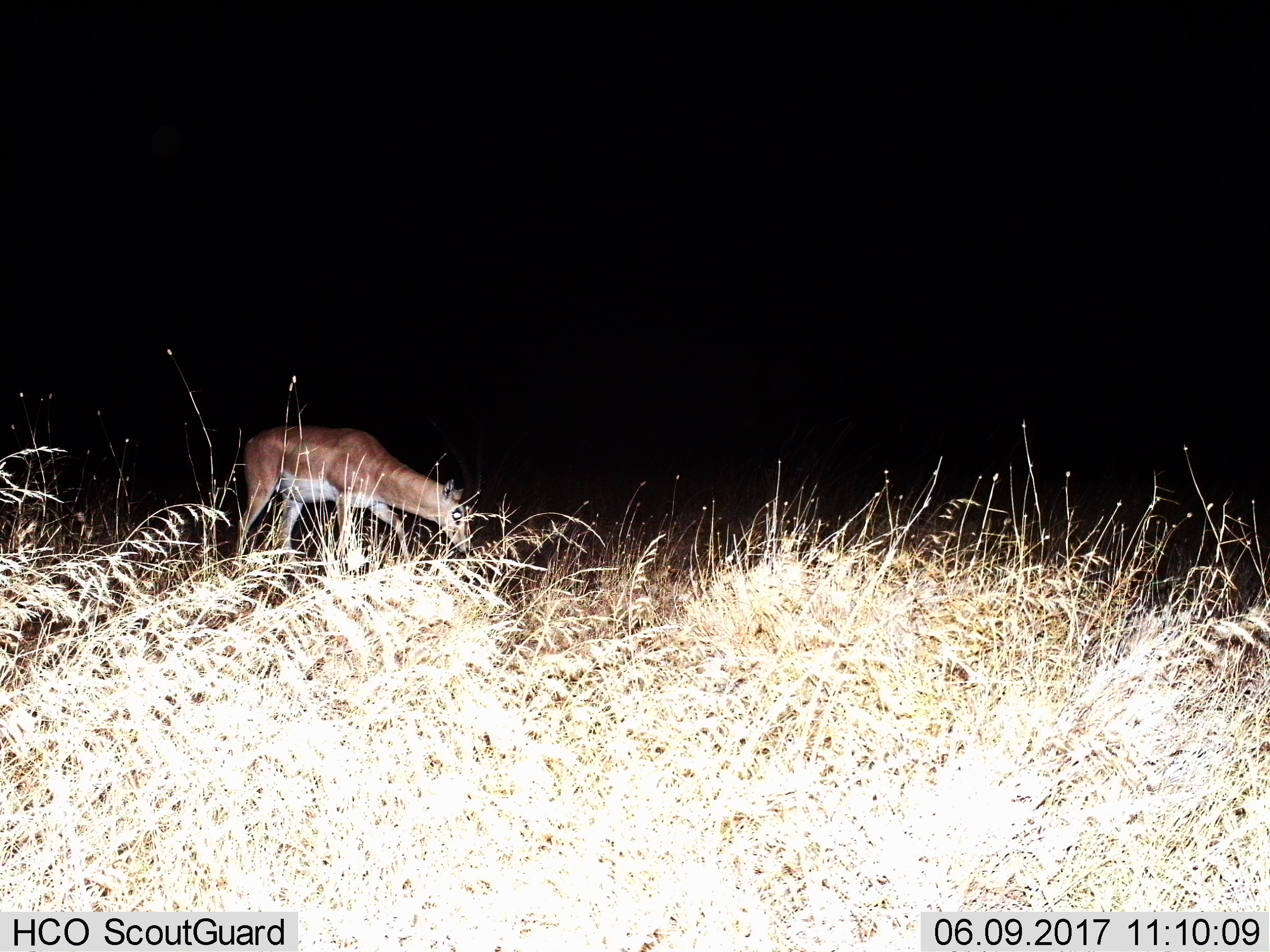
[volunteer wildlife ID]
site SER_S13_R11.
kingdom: Animalia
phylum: Chordata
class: Mammalia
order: Artiodactyla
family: Bovidae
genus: Nanger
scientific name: Nanger granti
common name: grant's gazelle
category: gazellegrants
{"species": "gazellegrants (grant's gazelle) (Nanger granti)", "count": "1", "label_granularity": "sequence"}